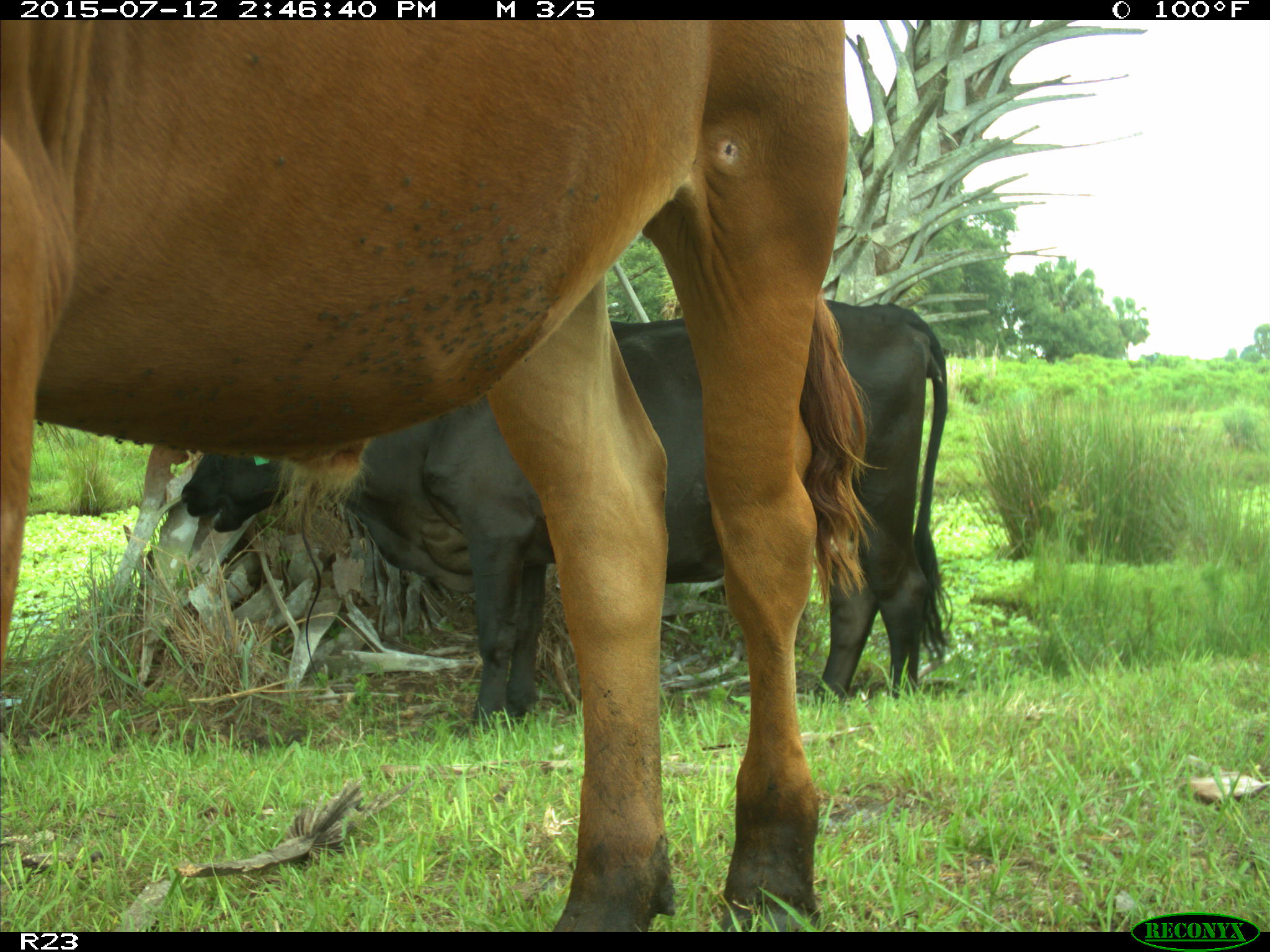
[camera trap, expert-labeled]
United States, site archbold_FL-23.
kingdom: Animalia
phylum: Chordata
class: Mammalia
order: Artiodactyla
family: Bovidae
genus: Bos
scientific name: Bos taurus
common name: domestic cow